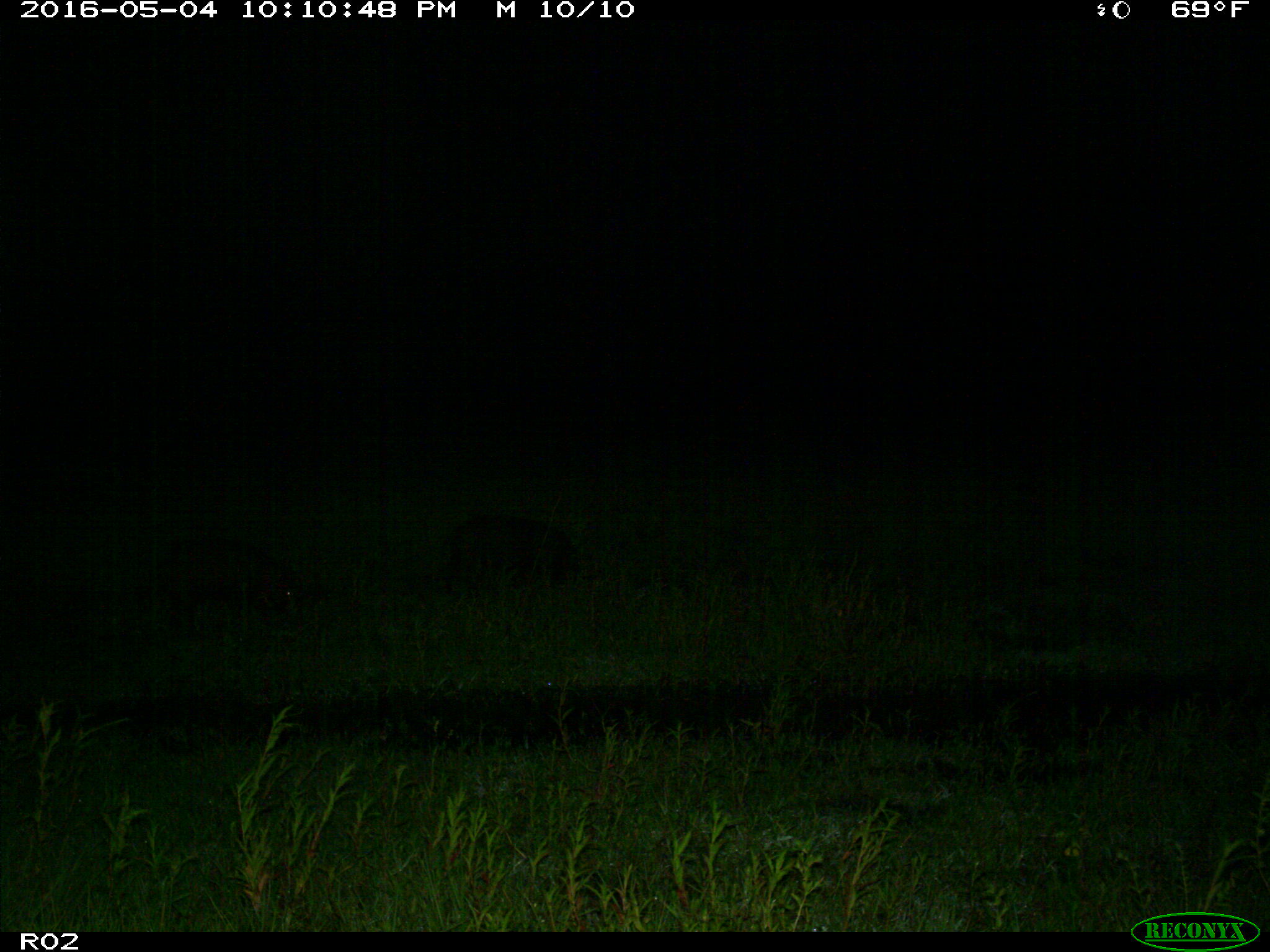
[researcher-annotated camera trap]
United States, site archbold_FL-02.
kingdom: Animalia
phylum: Chordata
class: Mammalia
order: Artiodactyla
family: Suidae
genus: Sus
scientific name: Sus scrofa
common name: wild boar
Sus scrofa (wild boar).